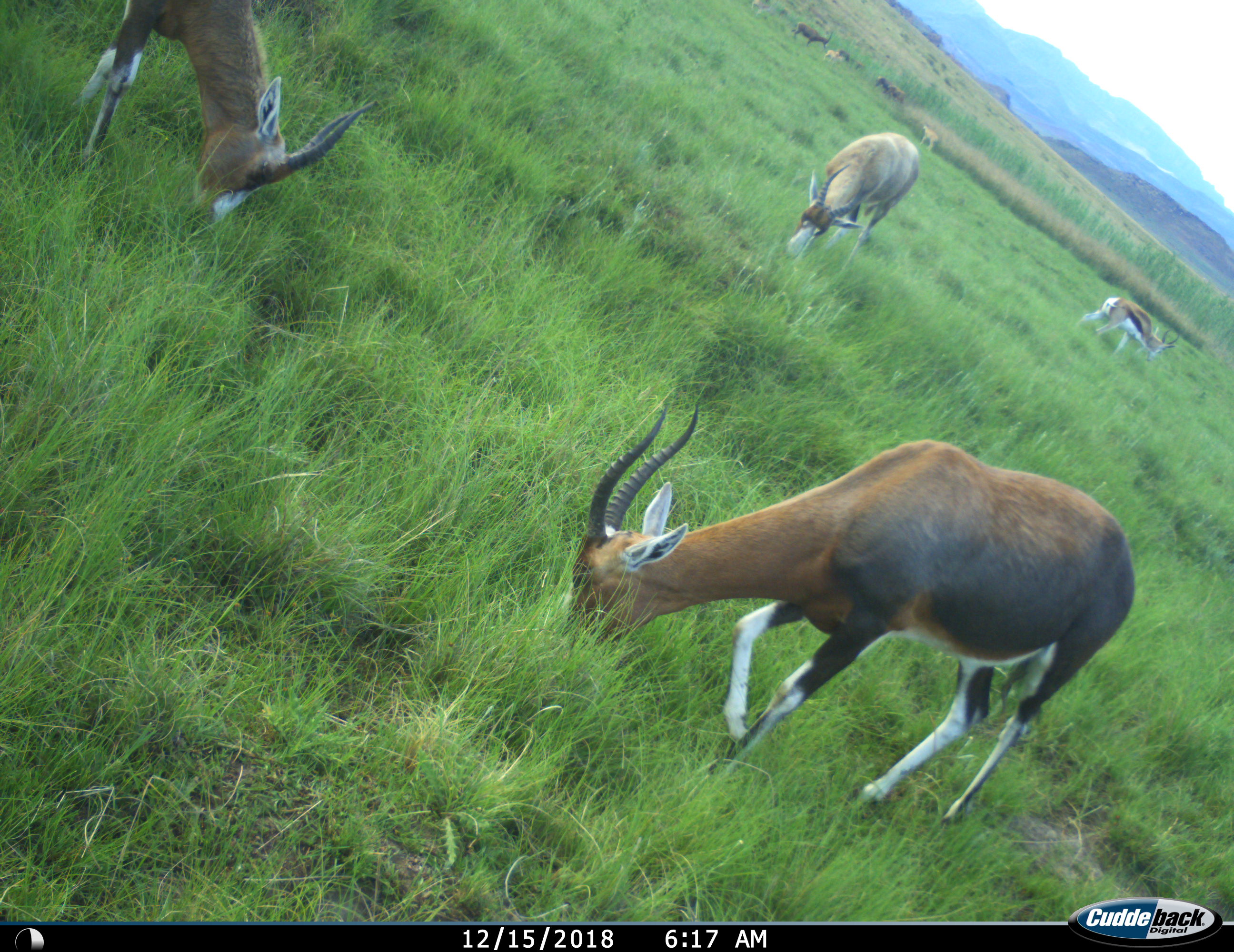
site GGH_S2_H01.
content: unidentified animal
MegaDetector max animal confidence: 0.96